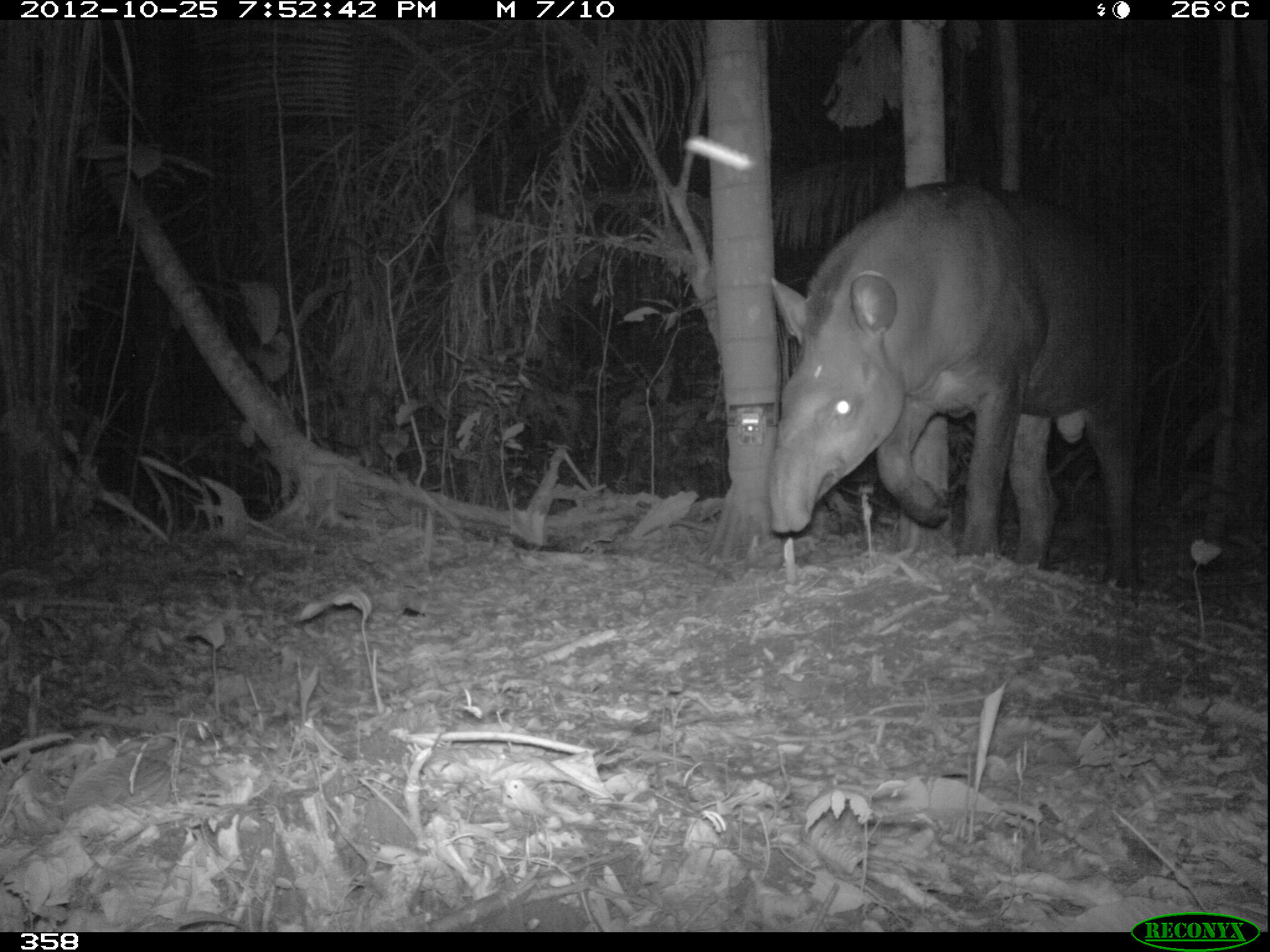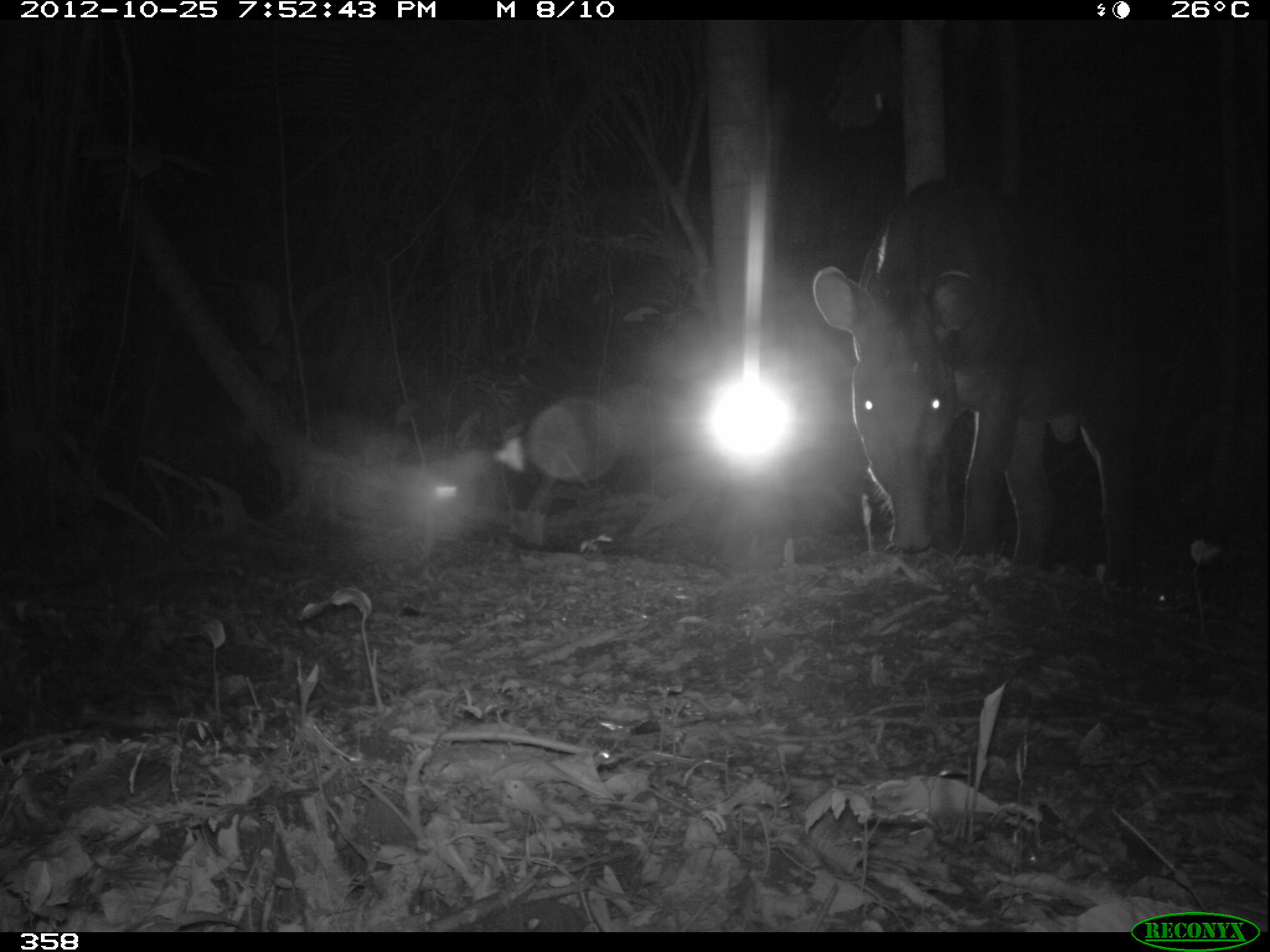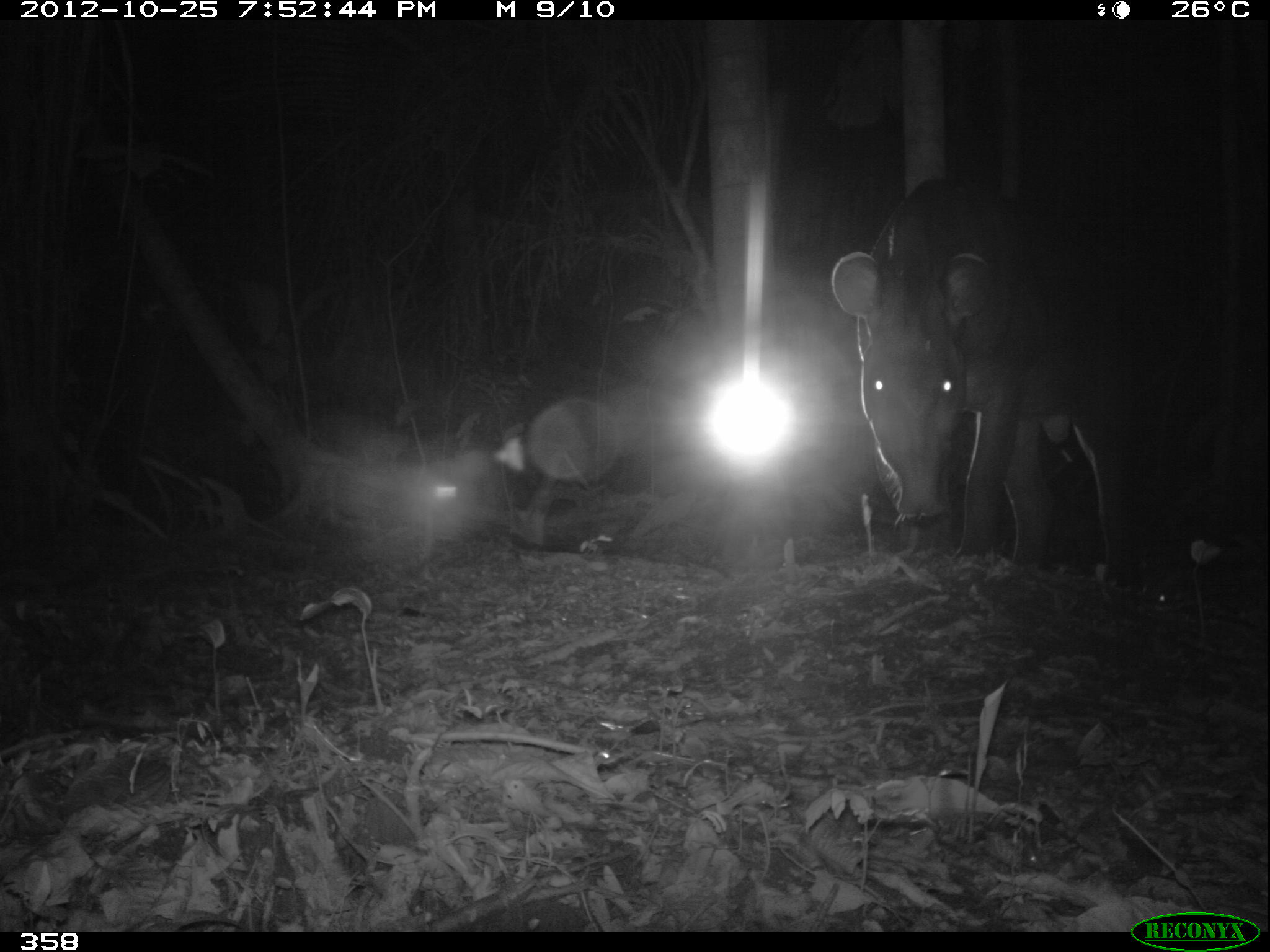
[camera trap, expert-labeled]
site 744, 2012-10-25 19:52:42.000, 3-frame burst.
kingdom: Animalia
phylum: Chordata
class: Mammalia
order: Perissodactyla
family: Tapiridae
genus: Tapirus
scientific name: Tapirus terrestris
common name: south american tapir